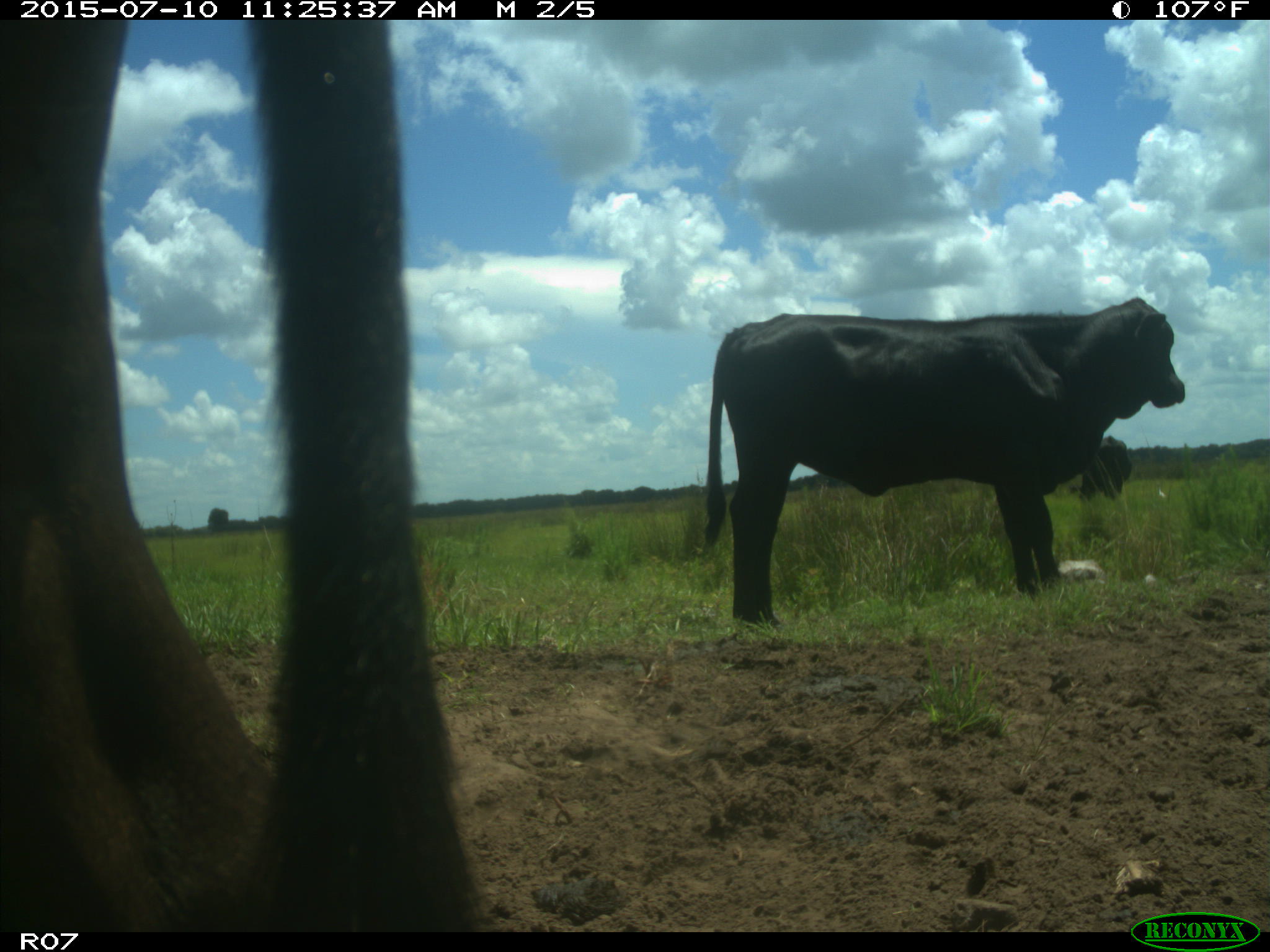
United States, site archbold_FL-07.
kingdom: Animalia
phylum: Chordata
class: Mammalia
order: Artiodactyla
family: Bovidae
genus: Bos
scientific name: Bos taurus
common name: domestic cow